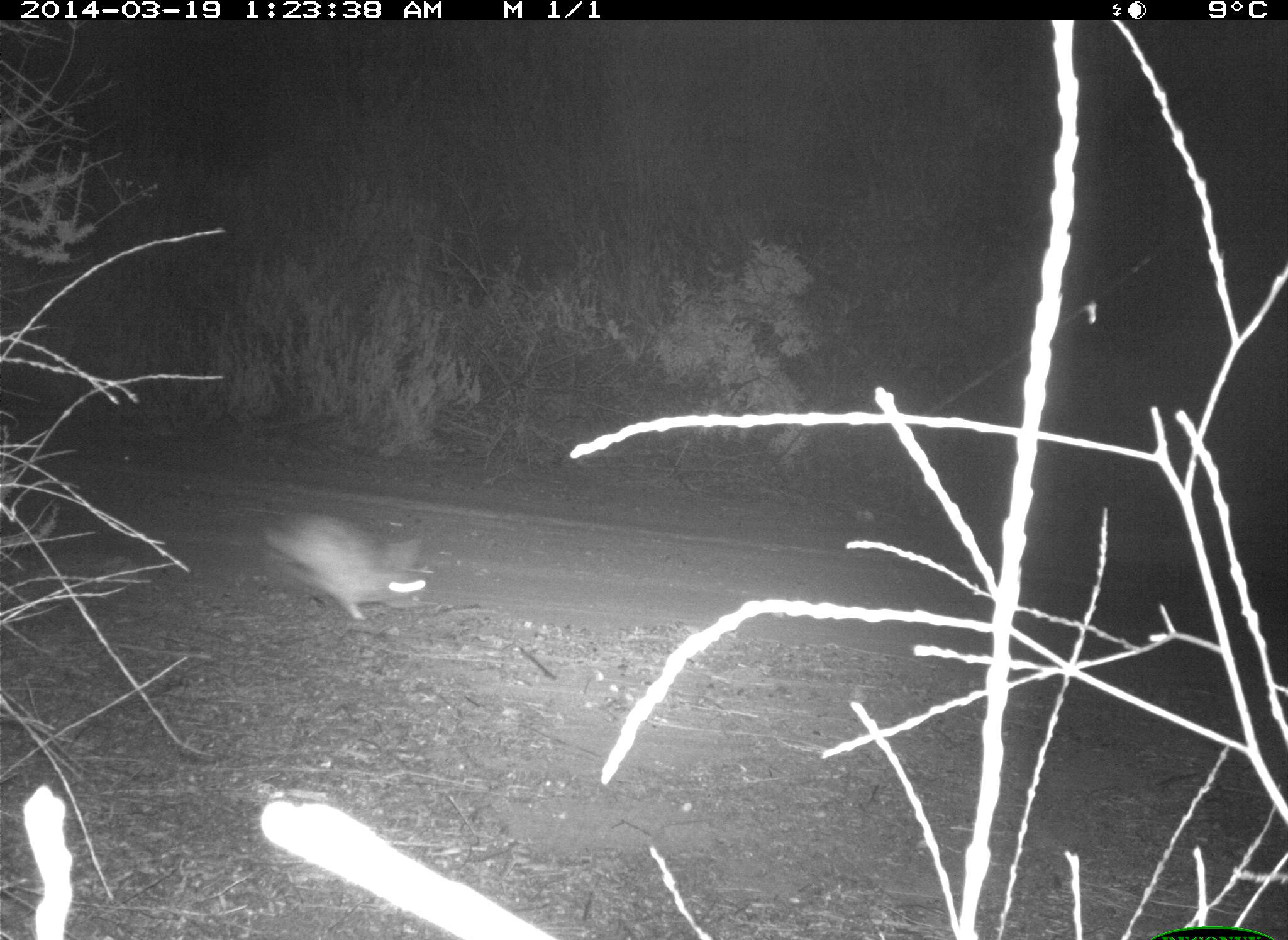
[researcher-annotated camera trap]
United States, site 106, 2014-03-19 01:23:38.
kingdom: Animalia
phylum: Chordata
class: Mammalia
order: Lagomorpha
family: Leporidae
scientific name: Leporidae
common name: rabbits and hares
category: rabbit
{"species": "rabbit (rabbits and hares) (Leporidae)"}